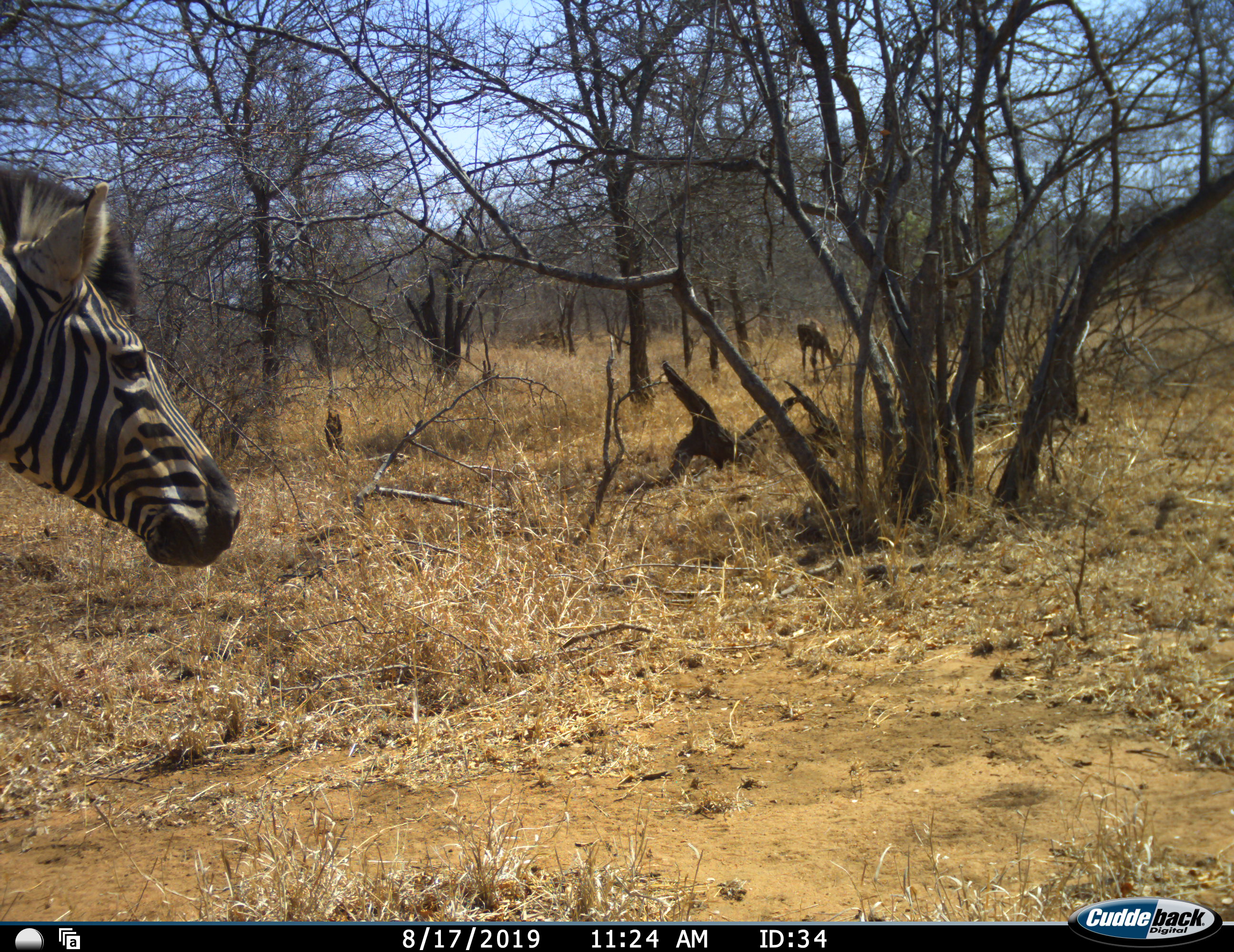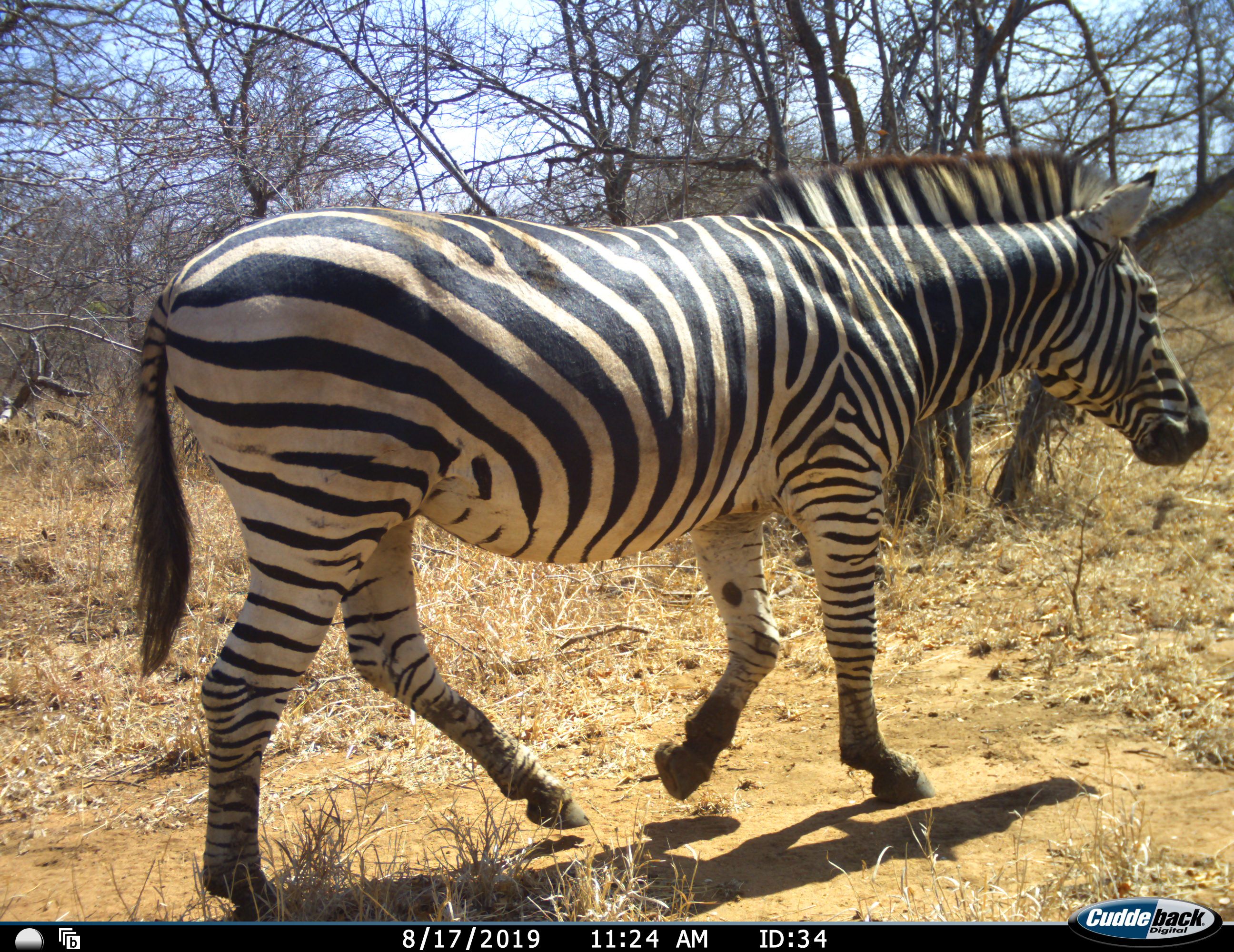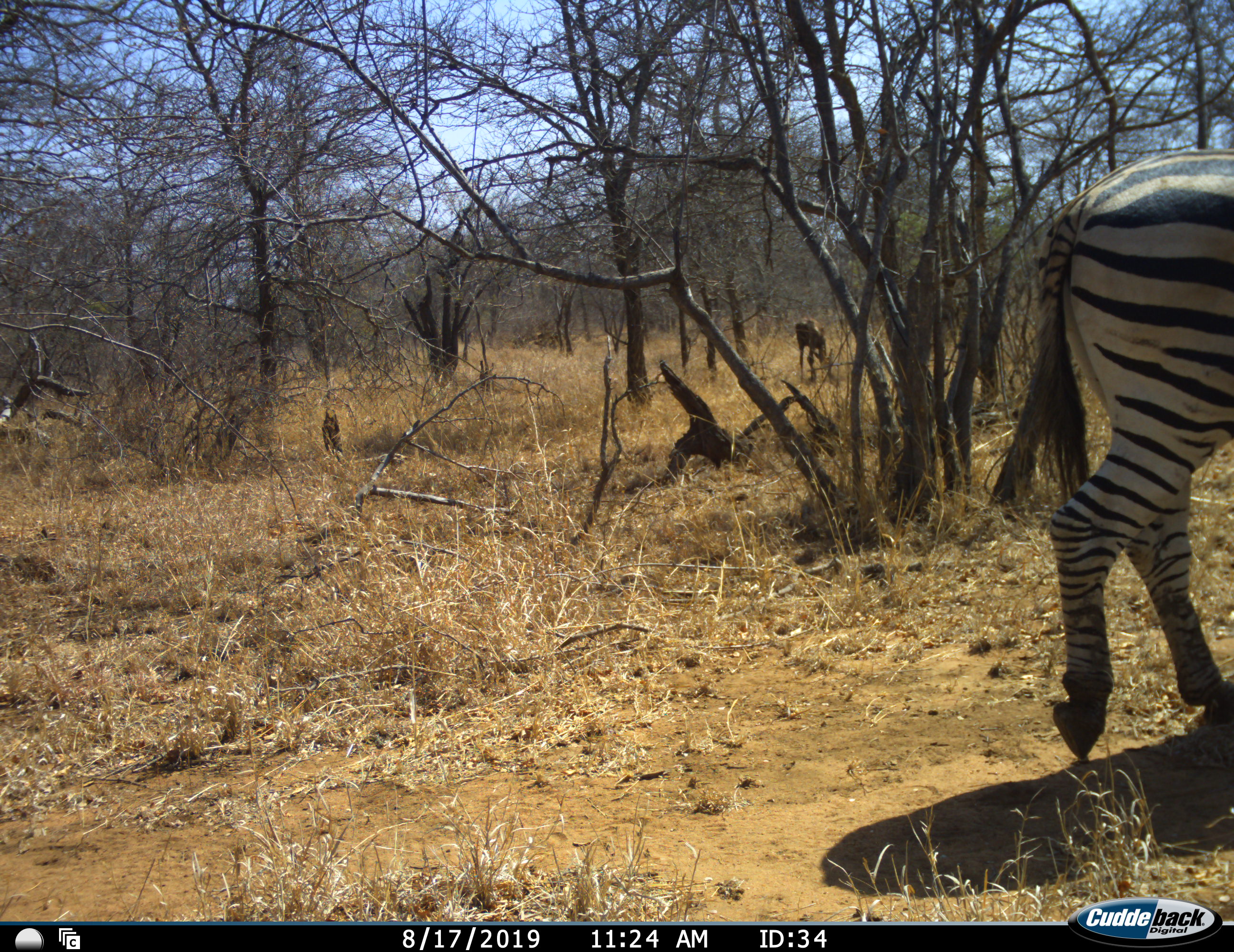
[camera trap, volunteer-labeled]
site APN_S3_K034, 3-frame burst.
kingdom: Animalia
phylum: Chordata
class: Mammalia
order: Perissodactyla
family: Equidae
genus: Equus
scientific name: Equus quagga burchellii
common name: burchell's zebra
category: zebraburchells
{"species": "zebraburchells (burchell's zebra) (Equus quagga burchellii)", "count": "1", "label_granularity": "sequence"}